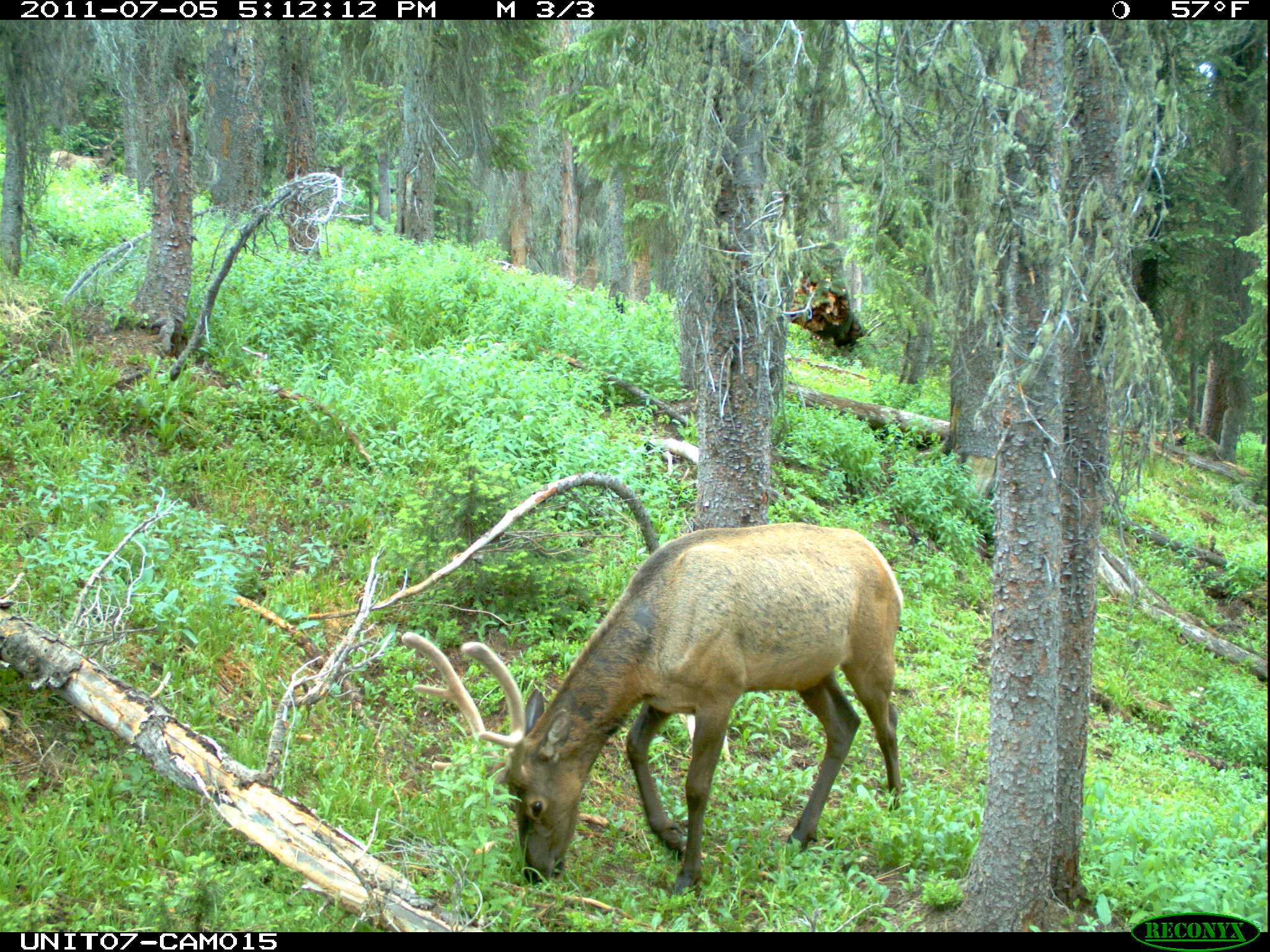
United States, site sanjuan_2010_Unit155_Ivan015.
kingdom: Animalia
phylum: Chordata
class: Mammalia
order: Artiodactyla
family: Cervidae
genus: Cervus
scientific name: Cervus elaphus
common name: red deer